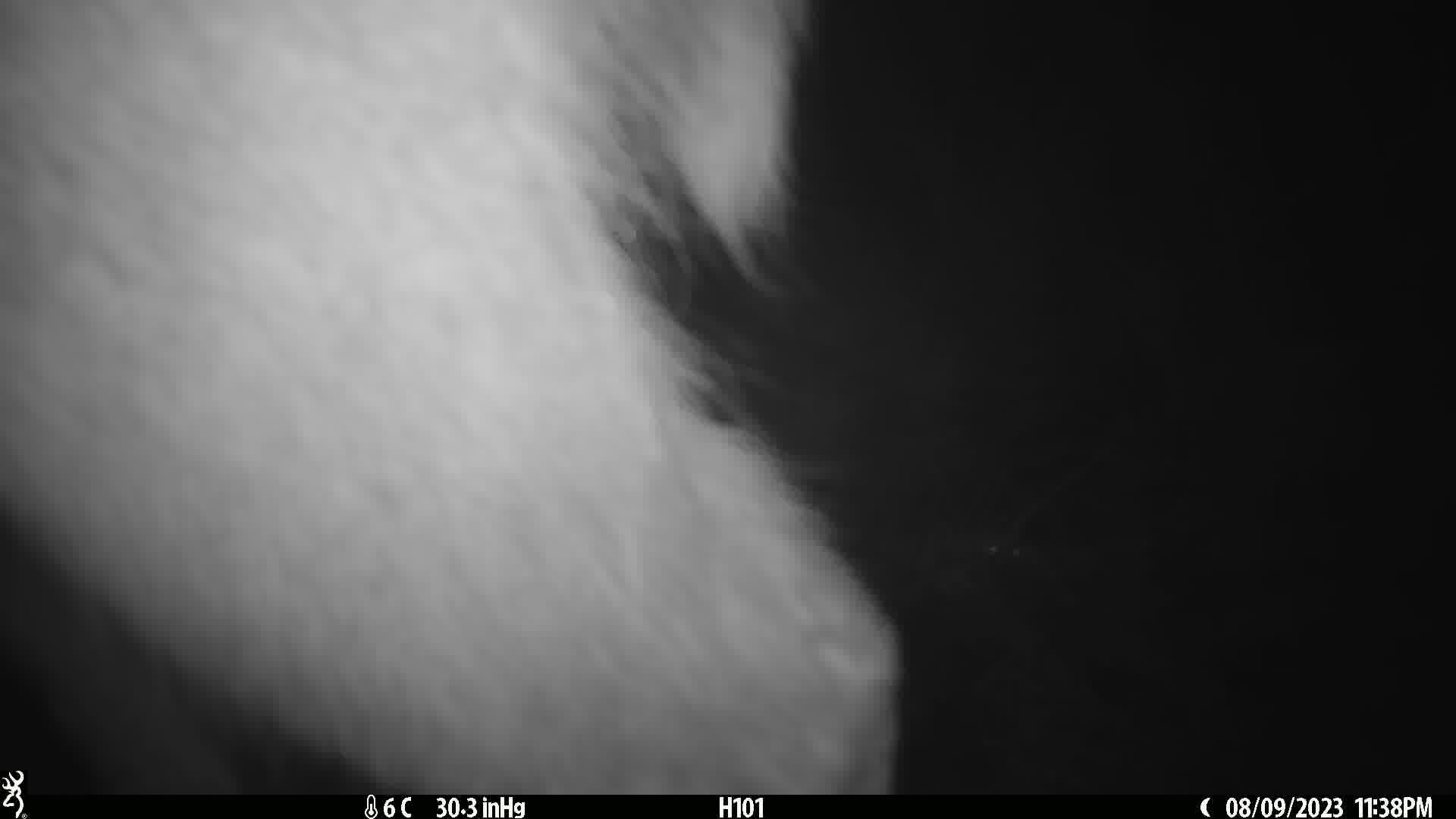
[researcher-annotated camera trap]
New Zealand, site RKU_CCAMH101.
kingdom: Animalia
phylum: Chordata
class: Mammalia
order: Artiodactyla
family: Cervidae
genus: Odocoileus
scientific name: Odocoileus virginianus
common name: white-tailed deer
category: white tailed deer